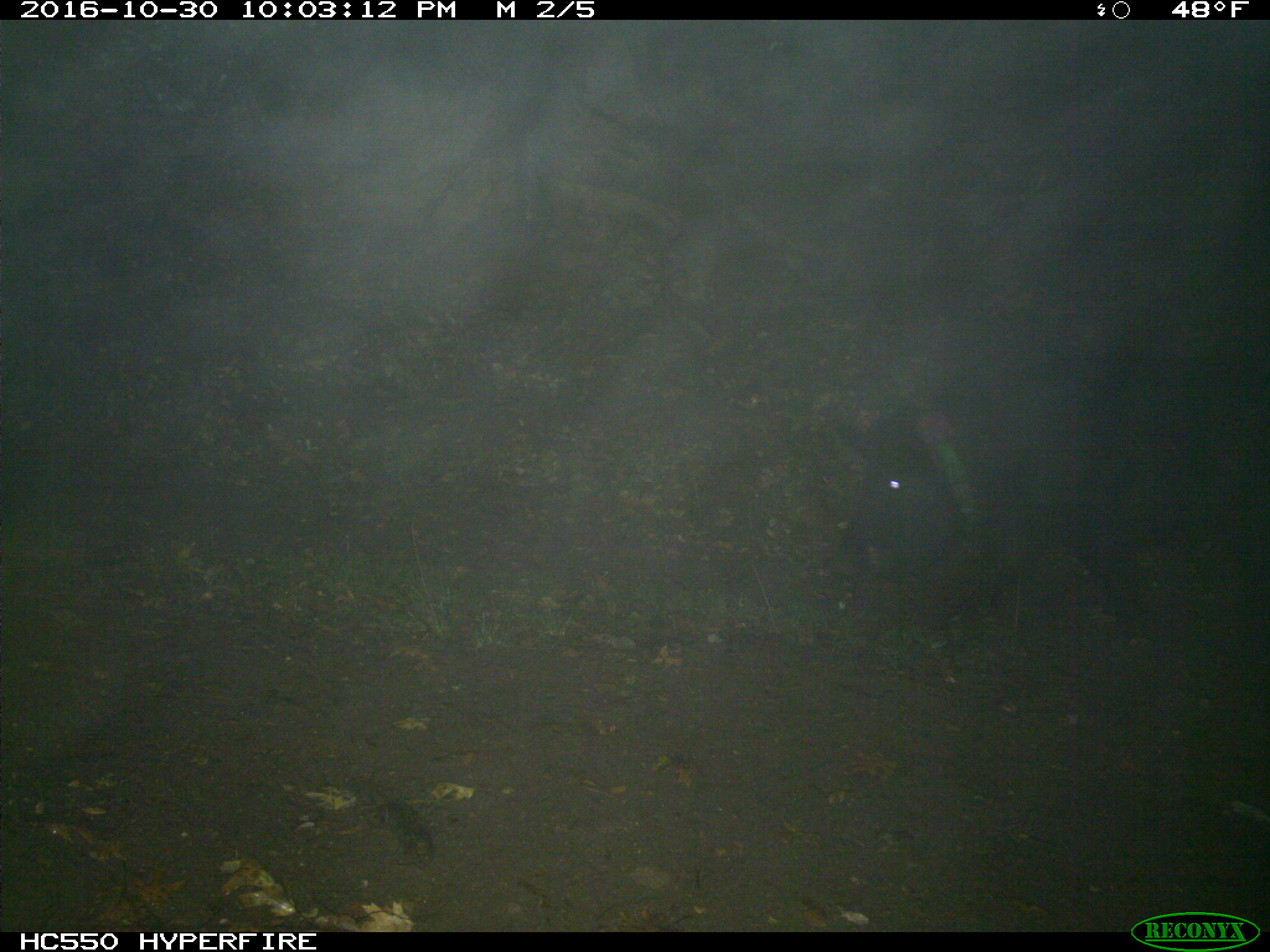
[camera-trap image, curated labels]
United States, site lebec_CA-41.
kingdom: Animalia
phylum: Chordata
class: Mammalia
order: Artiodactyla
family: Suidae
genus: Sus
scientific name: Sus scrofa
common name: wild boar